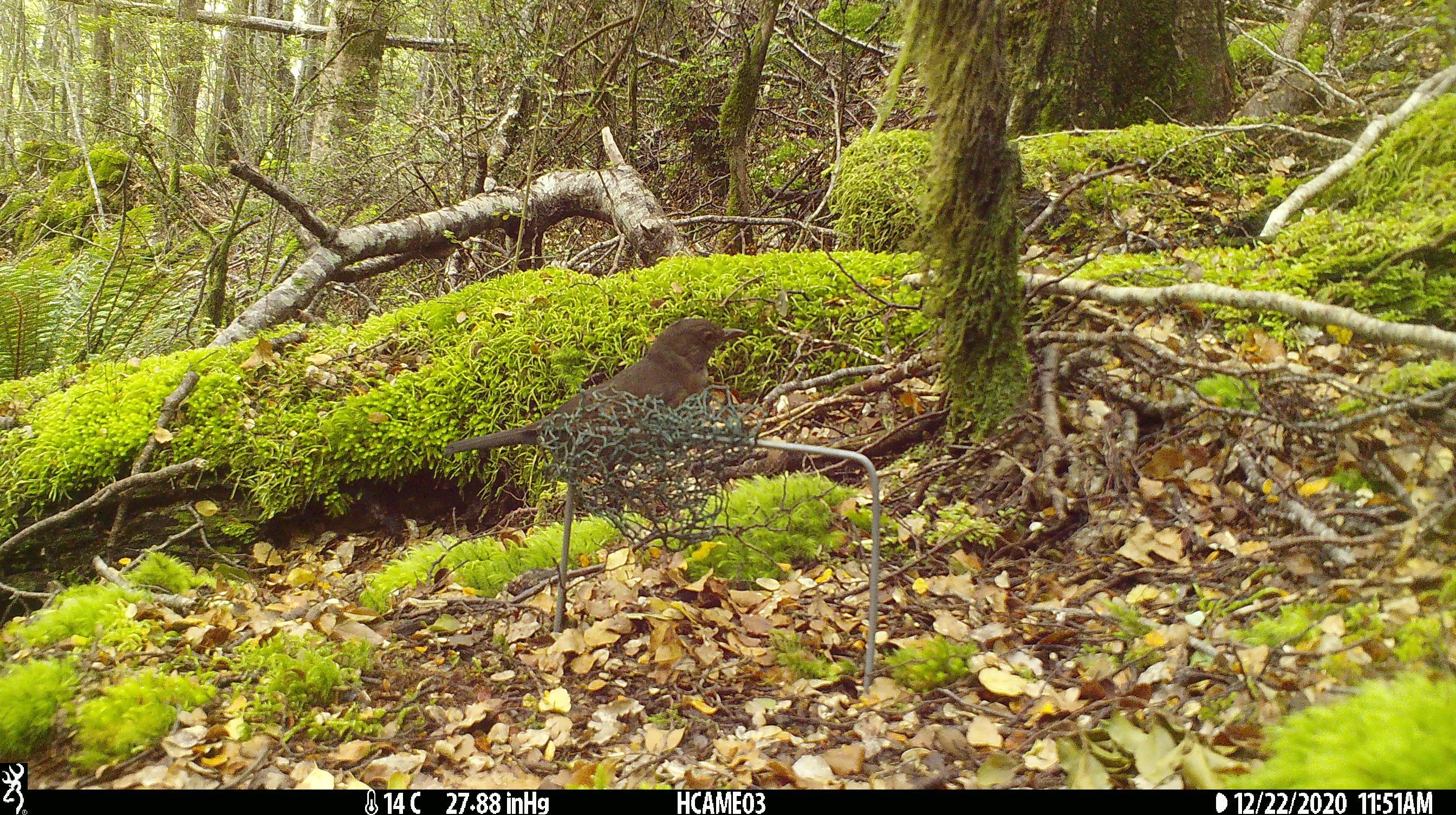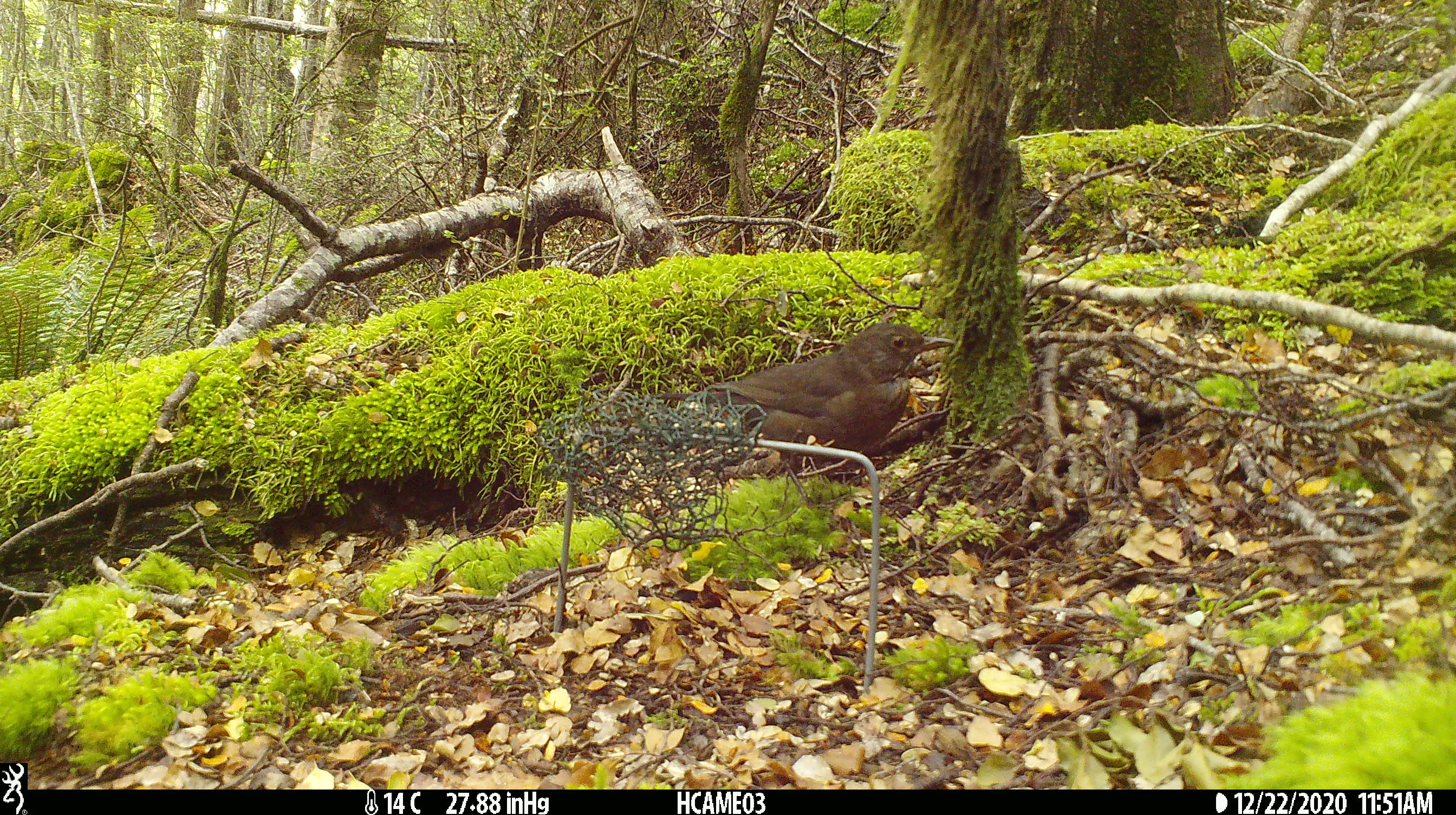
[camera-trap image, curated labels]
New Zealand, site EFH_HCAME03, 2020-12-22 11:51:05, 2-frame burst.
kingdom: Animalia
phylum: Chordata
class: Aves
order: Passeriformes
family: Turdidae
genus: Turdus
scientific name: Turdus philomelos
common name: song thrush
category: thrush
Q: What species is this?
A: Thrush (song thrush) (Turdus philomelos).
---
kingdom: Animalia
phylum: Chordata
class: Aves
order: Passeriformes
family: Turdidae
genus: Turdus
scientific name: Turdus merula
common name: eurasian blackbird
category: blackbird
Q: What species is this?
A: Blackbird (eurasian blackbird) (Turdus merula).